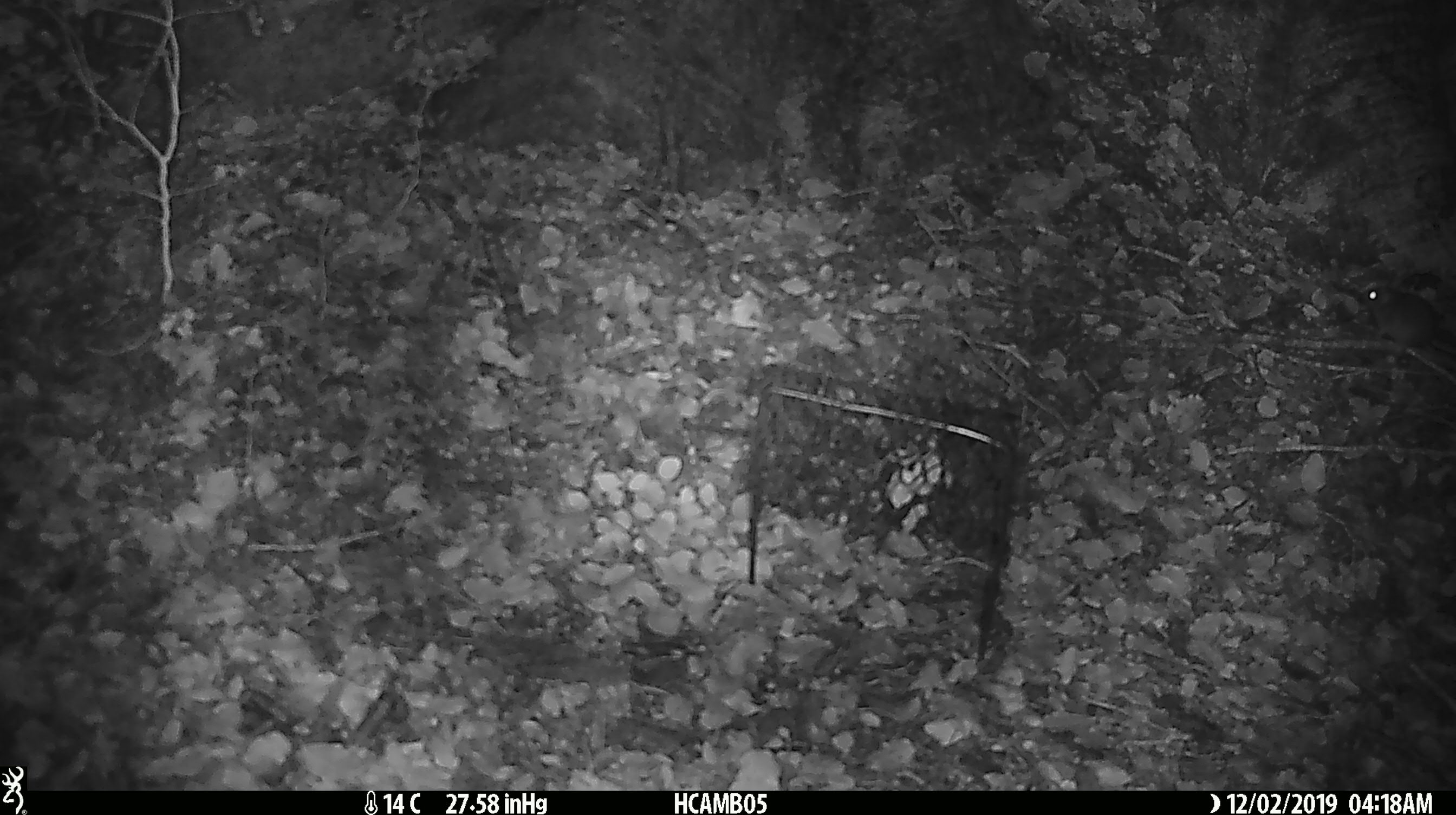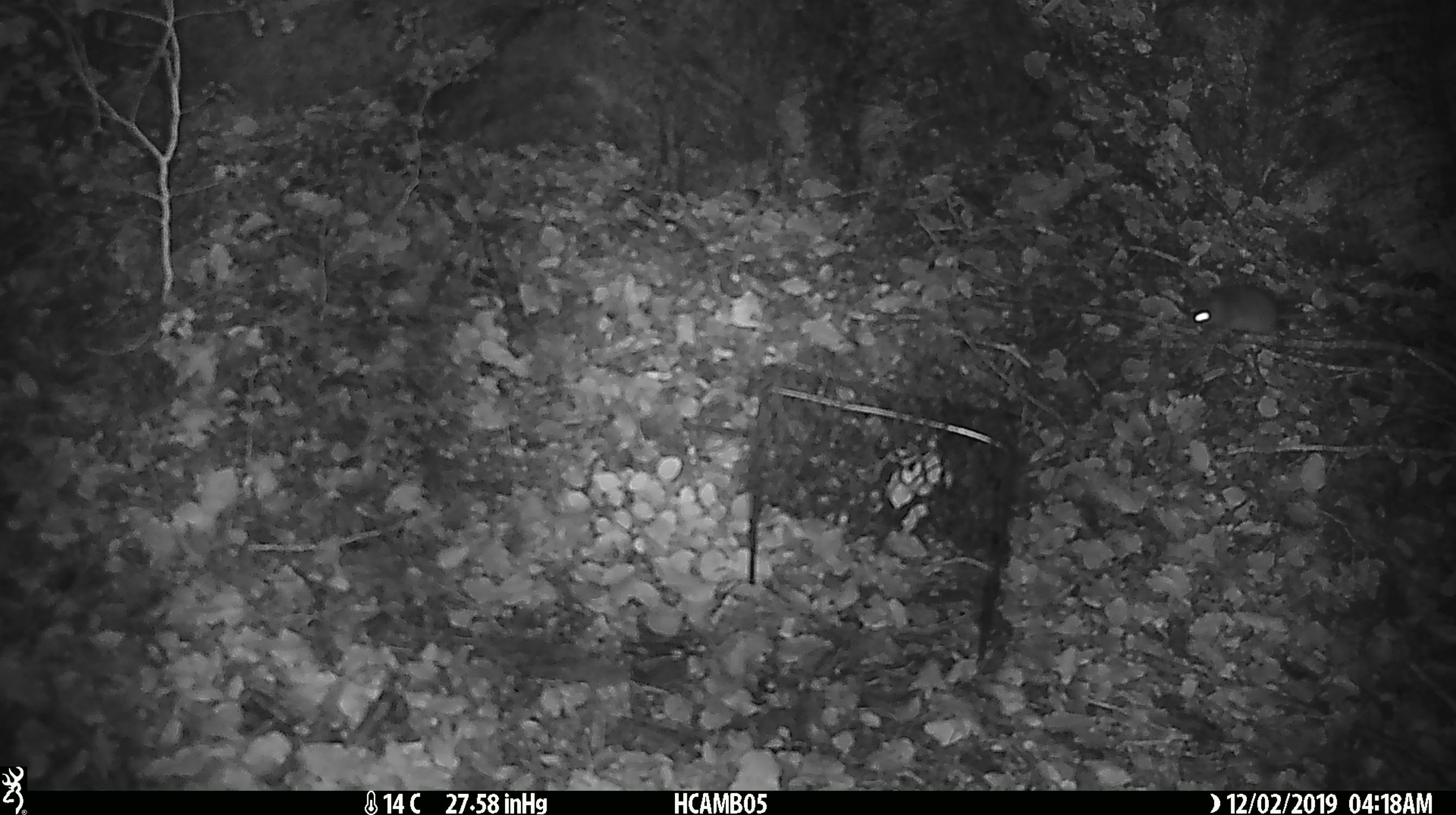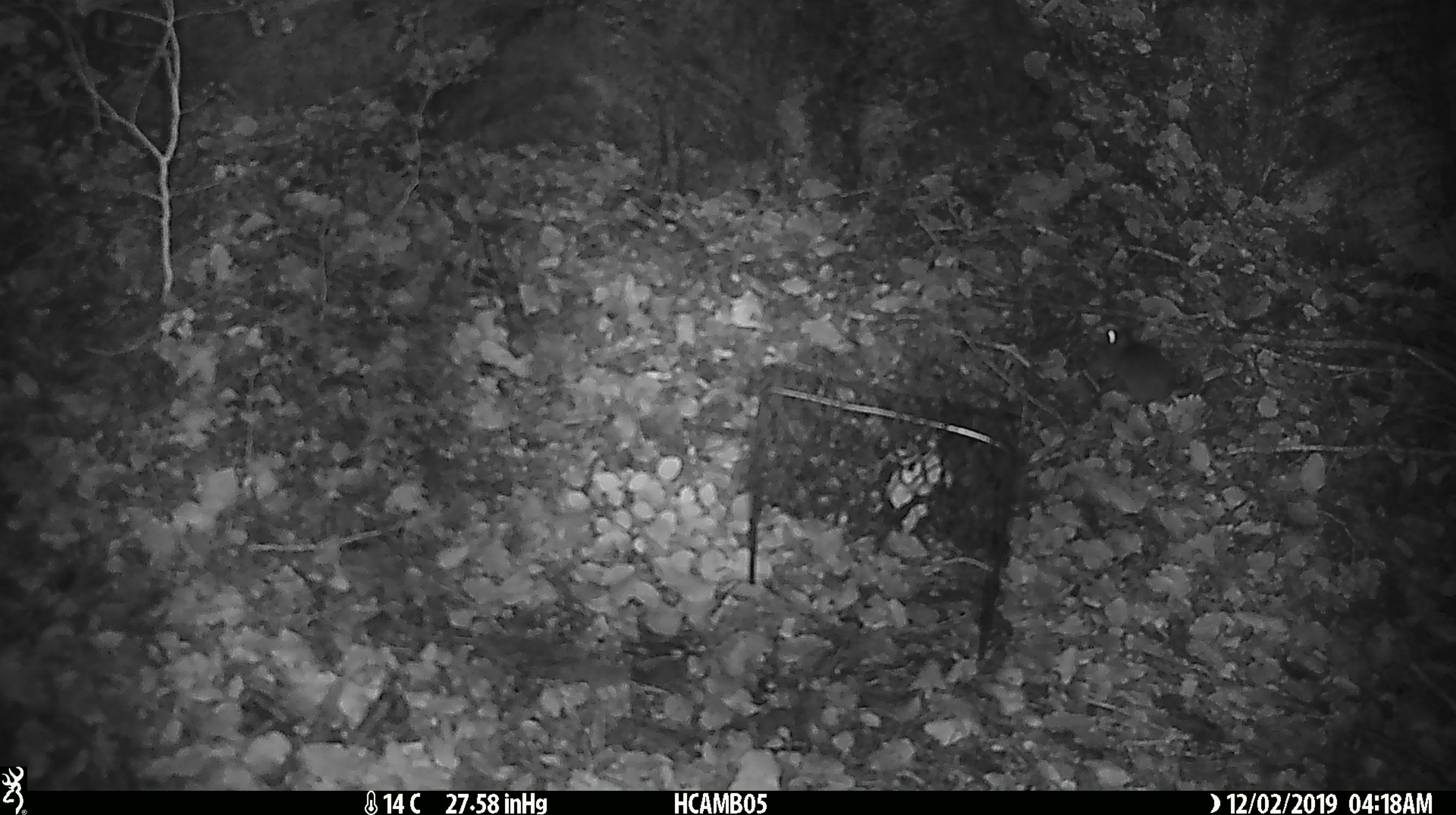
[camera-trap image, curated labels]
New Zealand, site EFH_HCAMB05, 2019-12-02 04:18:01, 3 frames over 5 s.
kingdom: Animalia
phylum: Chordata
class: Mammalia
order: Rodentia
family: Muridae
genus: Mus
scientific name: Mus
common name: mouse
Mouse (Mus).